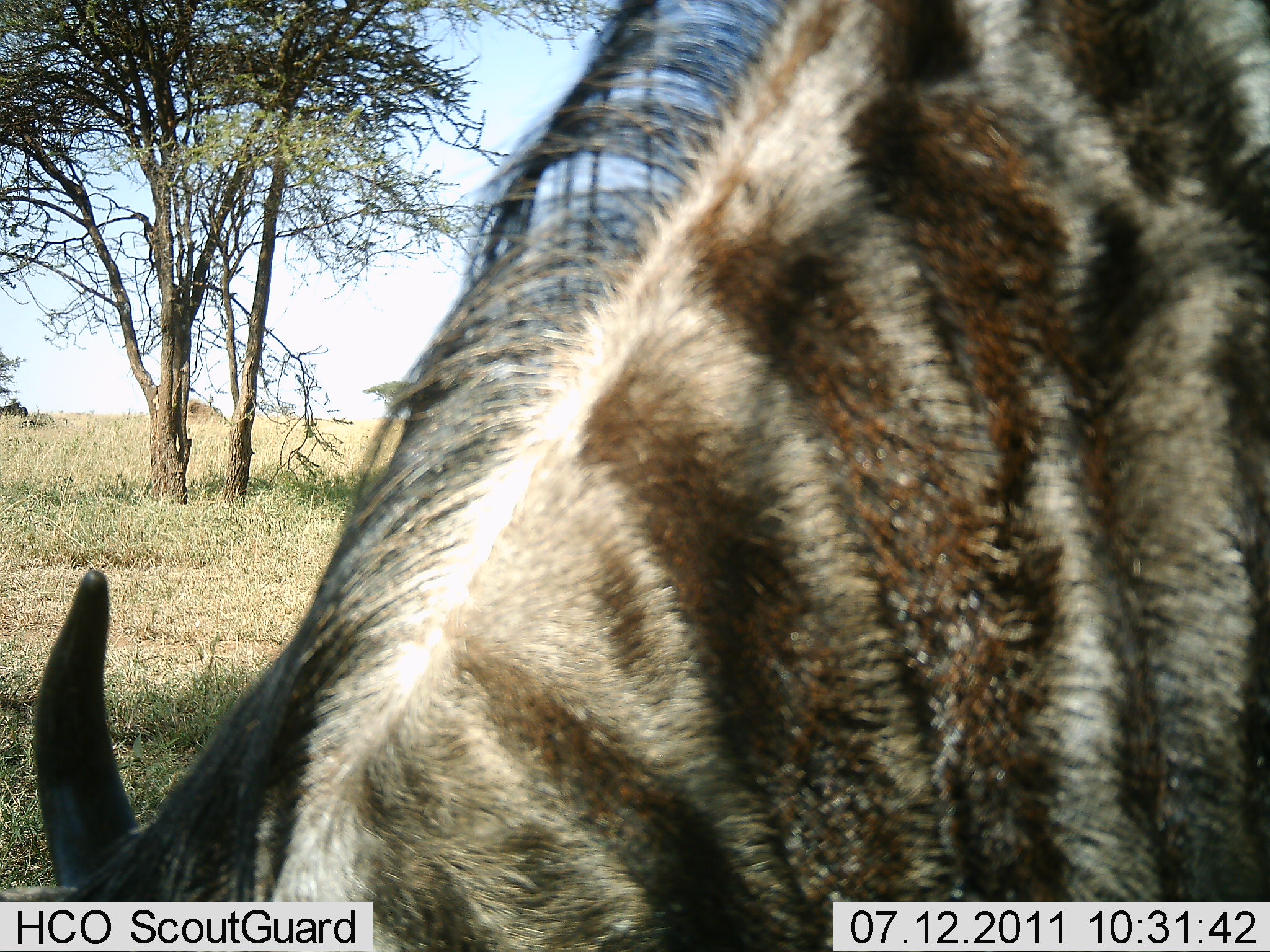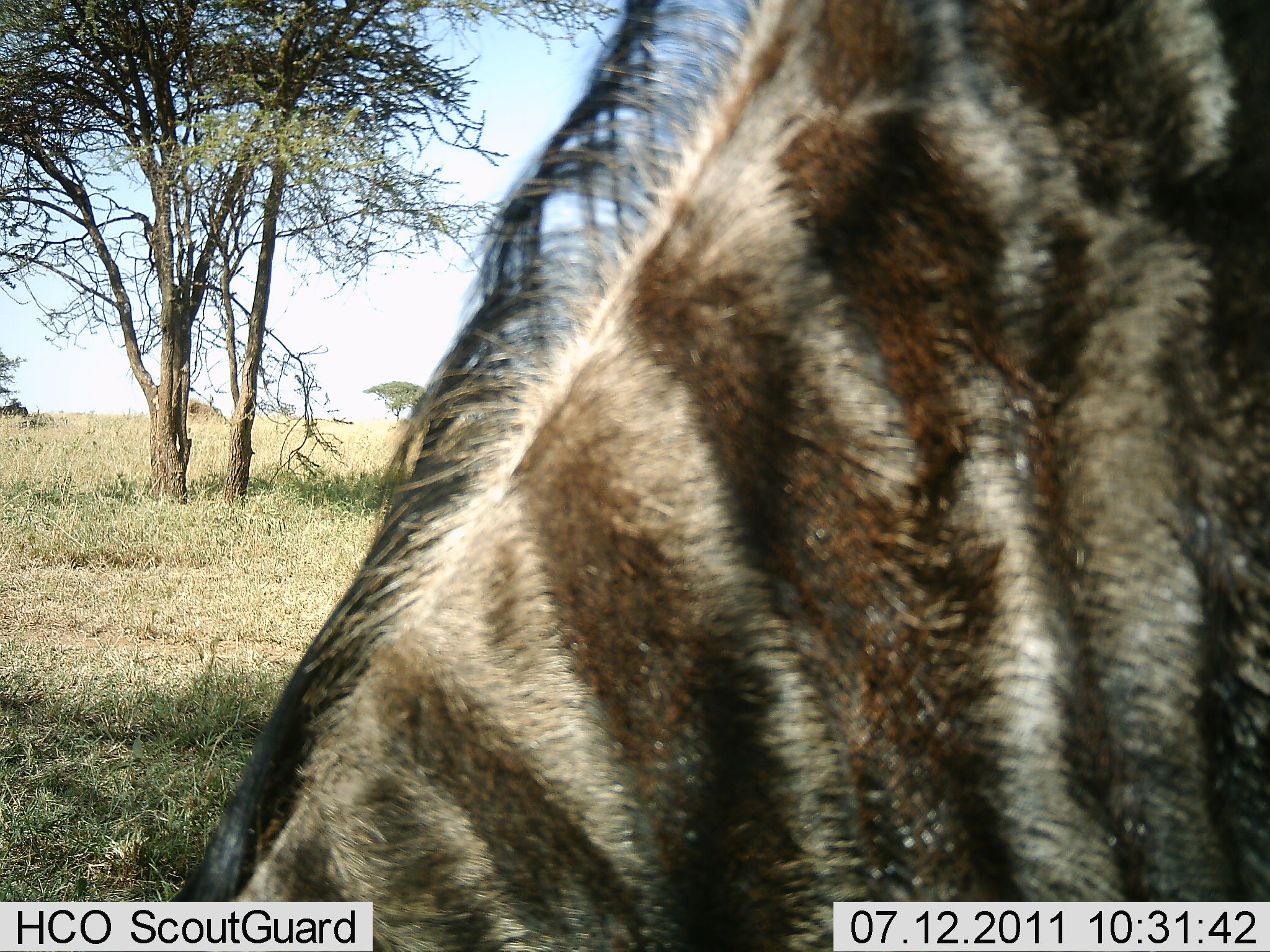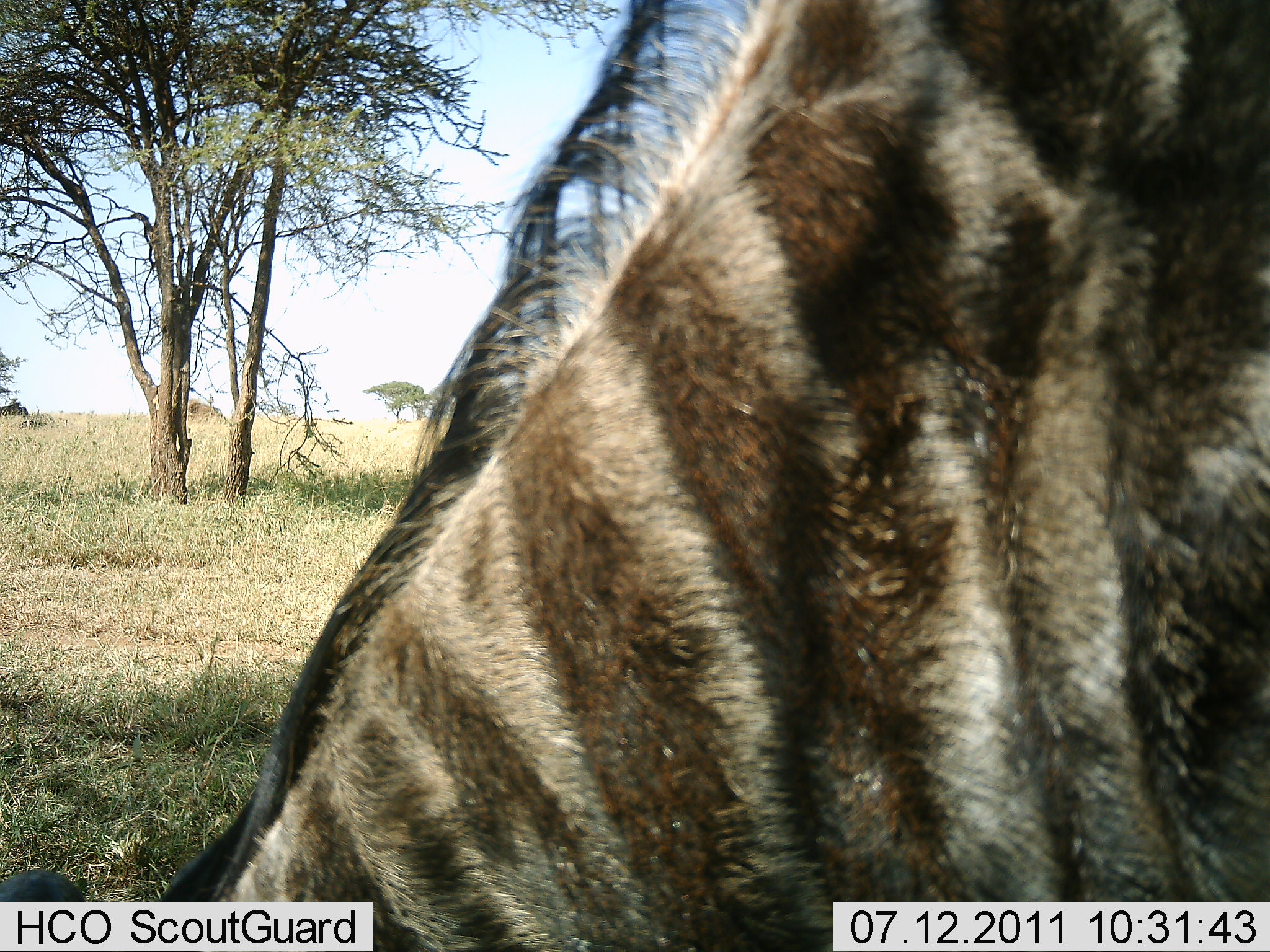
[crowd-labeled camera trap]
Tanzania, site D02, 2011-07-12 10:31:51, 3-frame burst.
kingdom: Animalia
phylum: Chordata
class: Mammalia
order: Artiodactyla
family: Bovidae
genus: Connochaetes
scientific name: Connochaetes taurinus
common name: blue wildebeest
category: wildebeest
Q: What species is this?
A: Wildebeest (blue wildebeest) (Connochaetes taurinus).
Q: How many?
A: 1.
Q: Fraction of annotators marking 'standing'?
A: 40%.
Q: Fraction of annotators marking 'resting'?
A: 0%.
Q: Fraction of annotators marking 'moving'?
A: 0%.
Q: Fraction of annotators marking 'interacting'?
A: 0%.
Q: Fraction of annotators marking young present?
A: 0%.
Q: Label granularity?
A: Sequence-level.